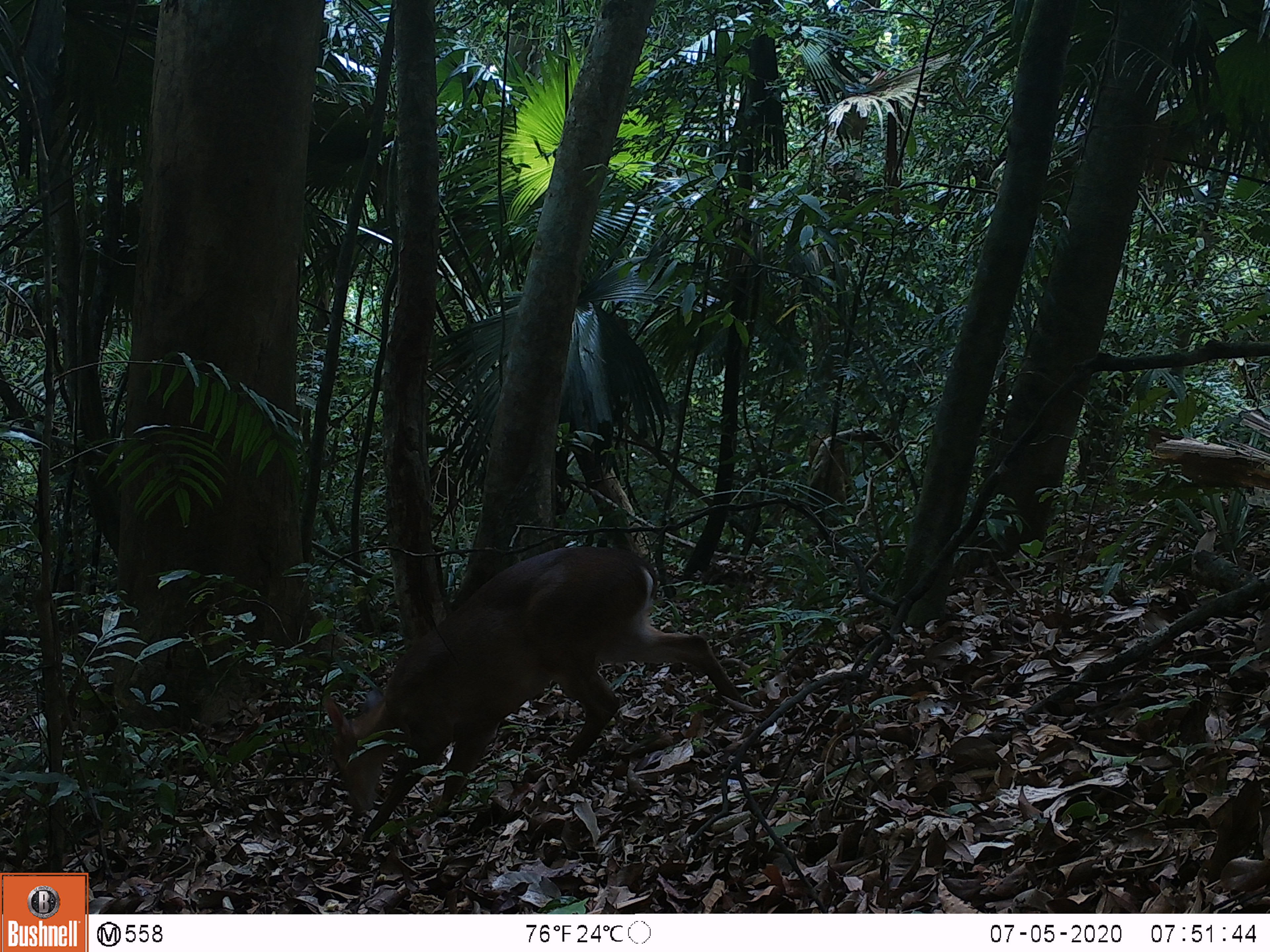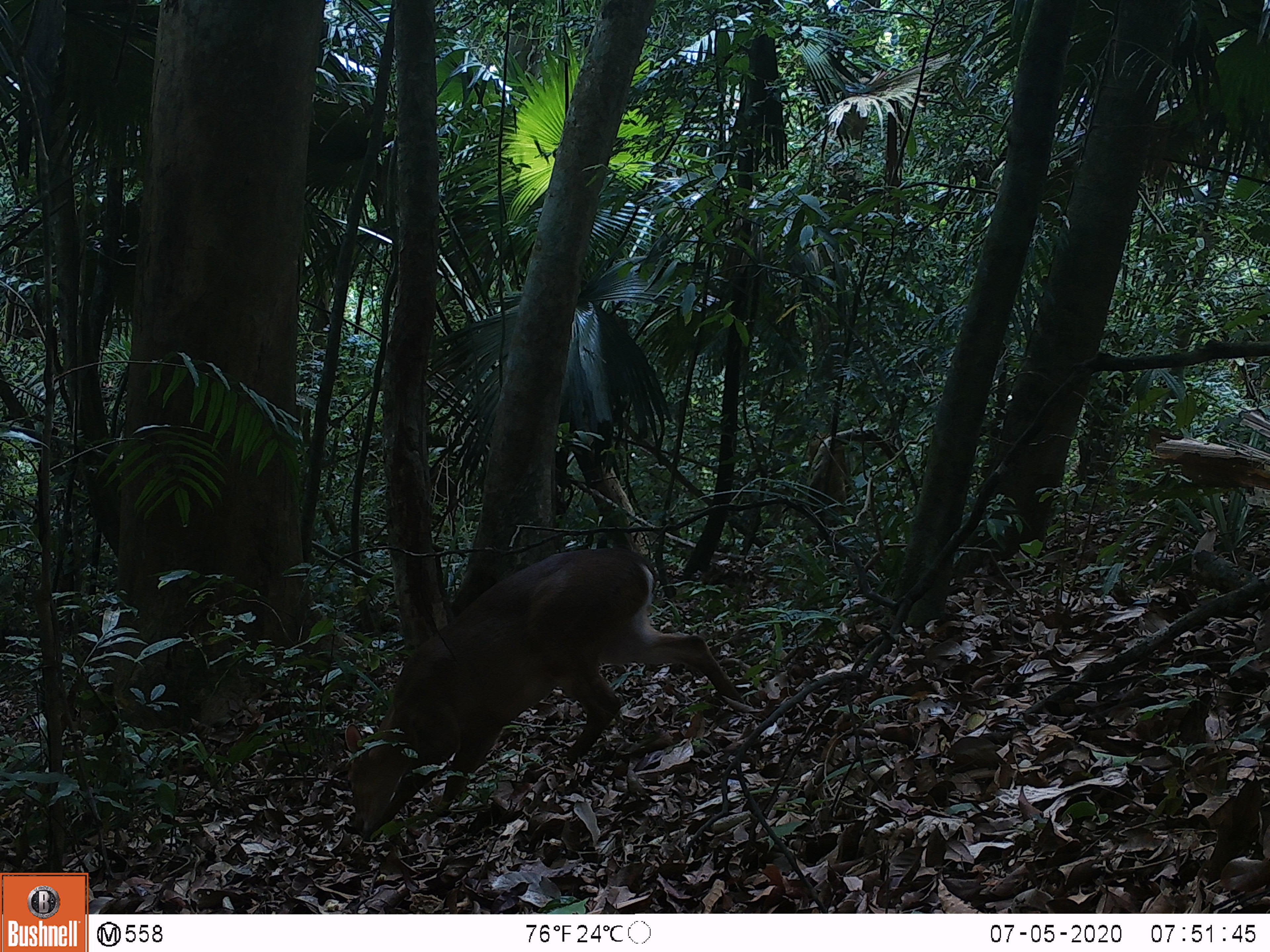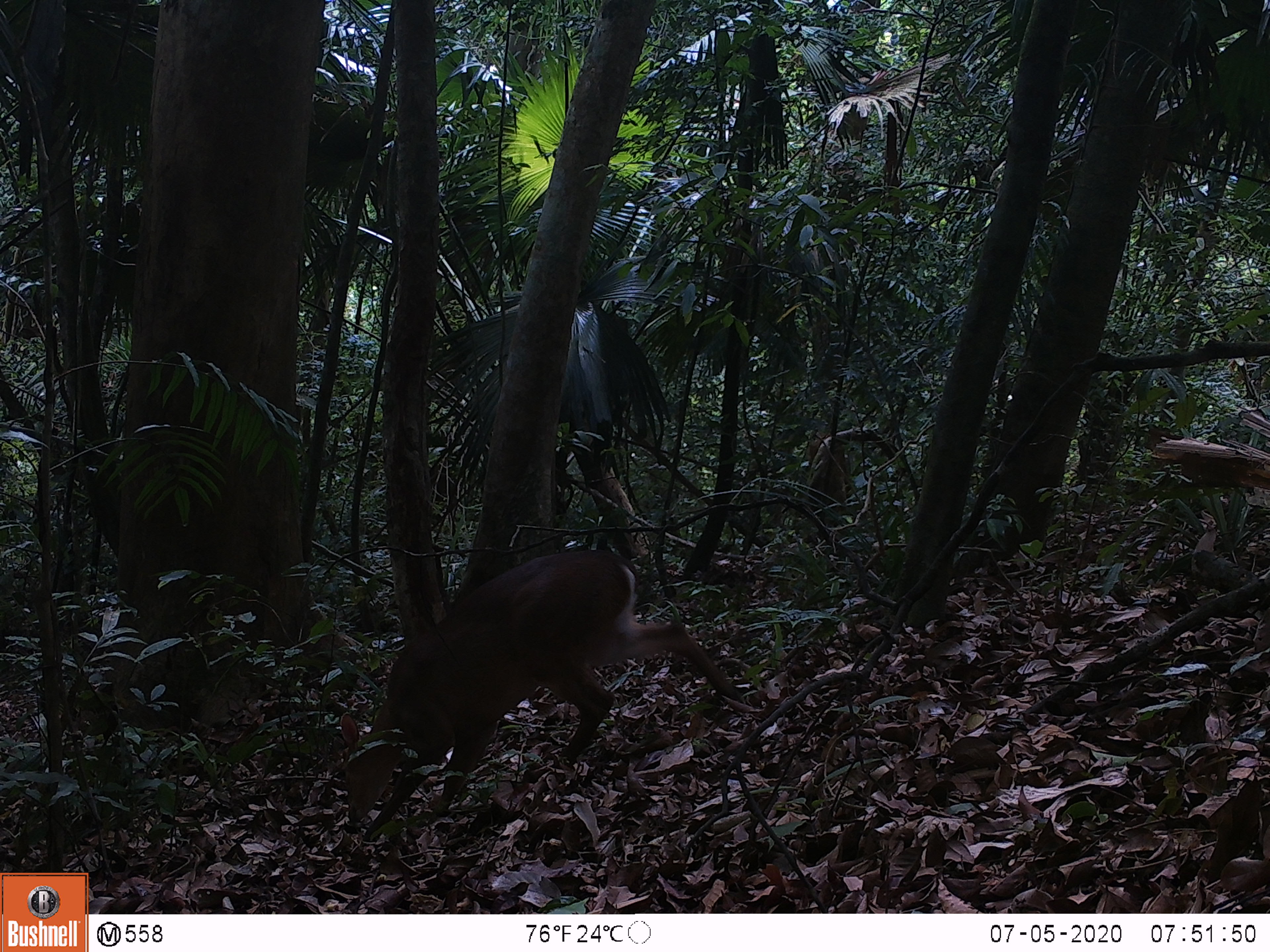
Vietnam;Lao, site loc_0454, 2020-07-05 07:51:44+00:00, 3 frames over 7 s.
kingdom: Animalia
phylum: Chordata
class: Mammalia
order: Artiodactyla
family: Cervidae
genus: Muntiacus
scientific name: Muntiacus vuquangensis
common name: large-antlered muntjac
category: large antlered muntjac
Large antlered muntjac (large-antlered muntjac) (Muntiacus vuquangensis). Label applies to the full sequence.